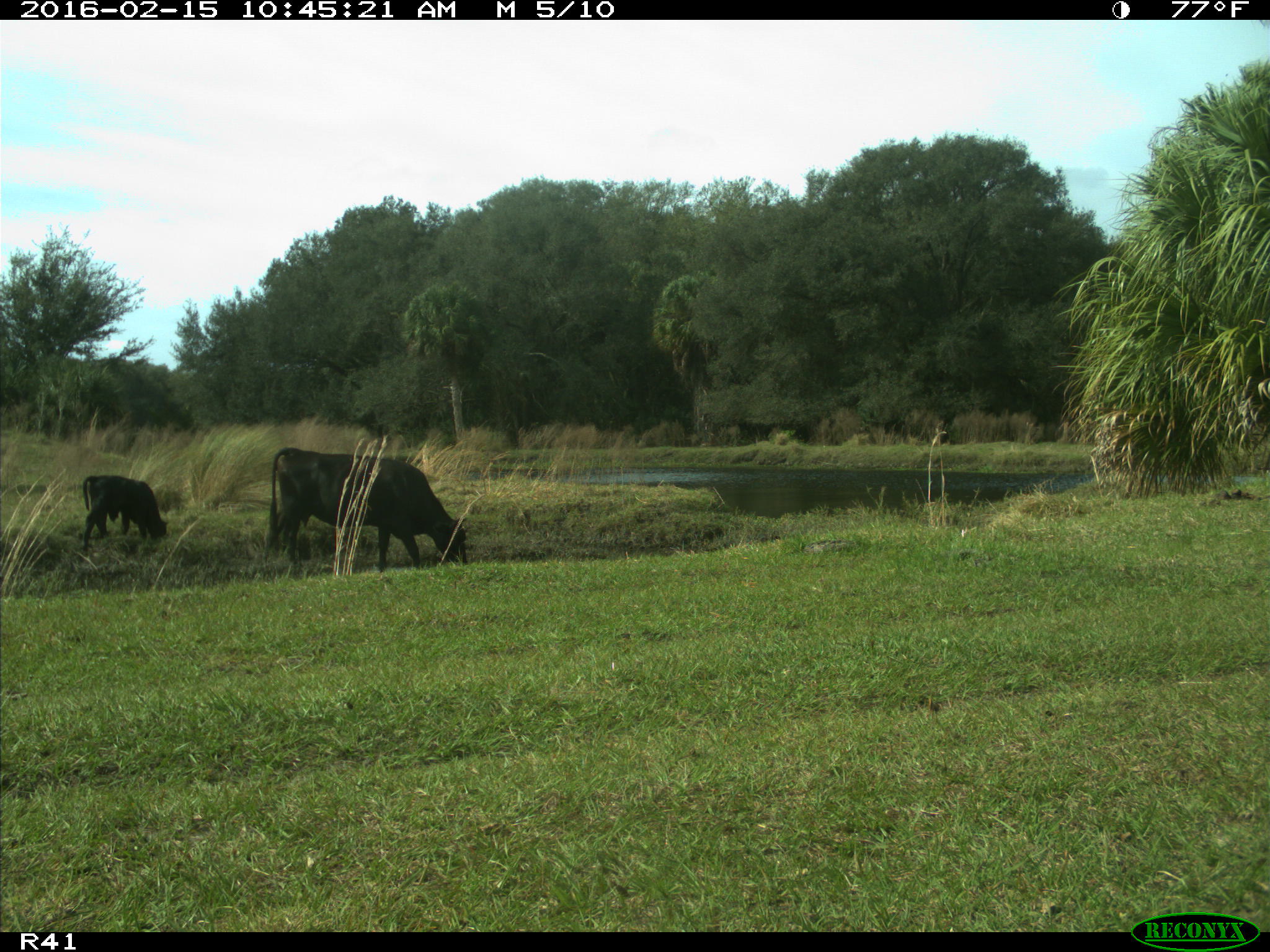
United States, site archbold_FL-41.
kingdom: Animalia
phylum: Chordata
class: Mammalia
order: Artiodactyla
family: Bovidae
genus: Bos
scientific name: Bos taurus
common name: domestic cow